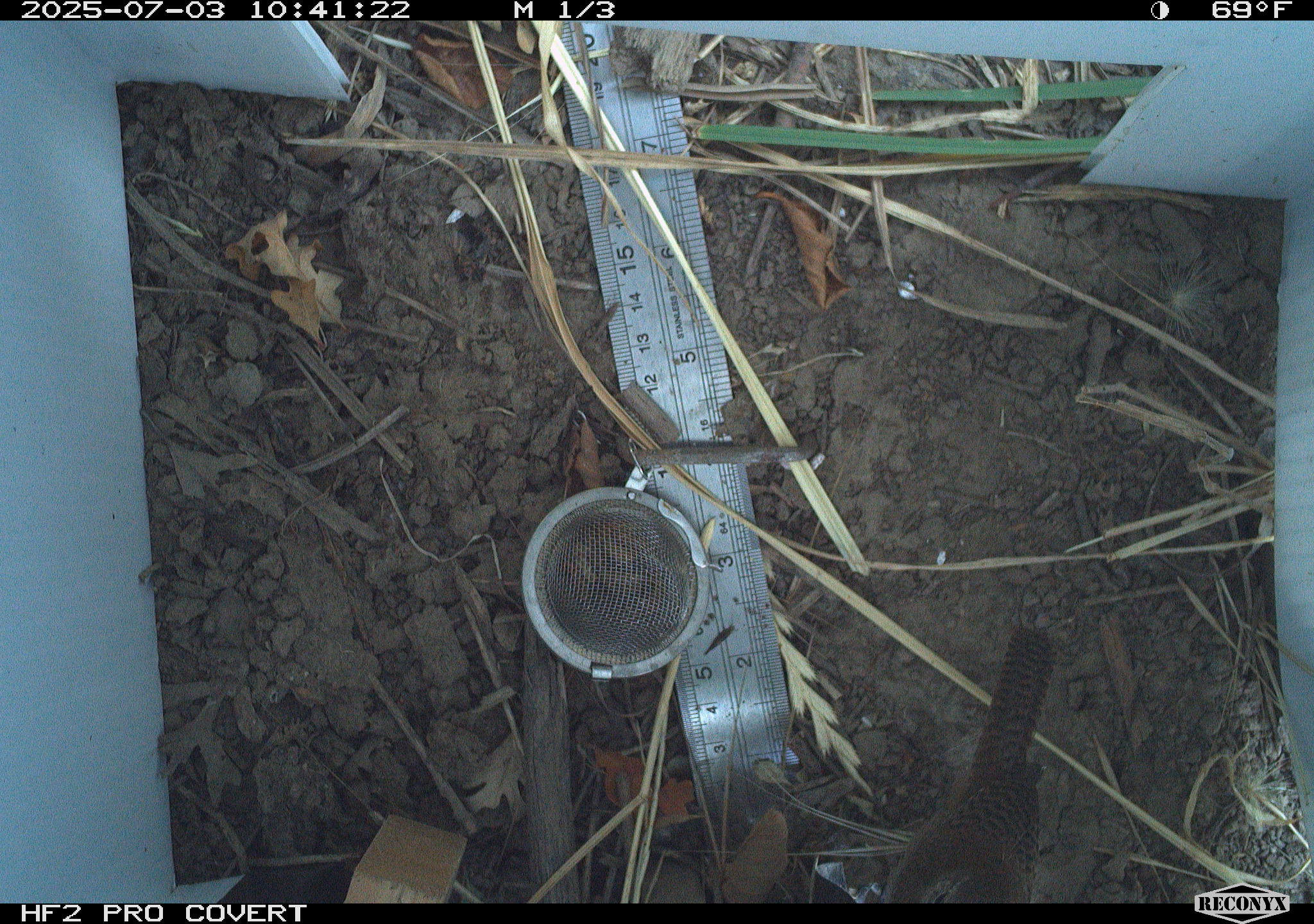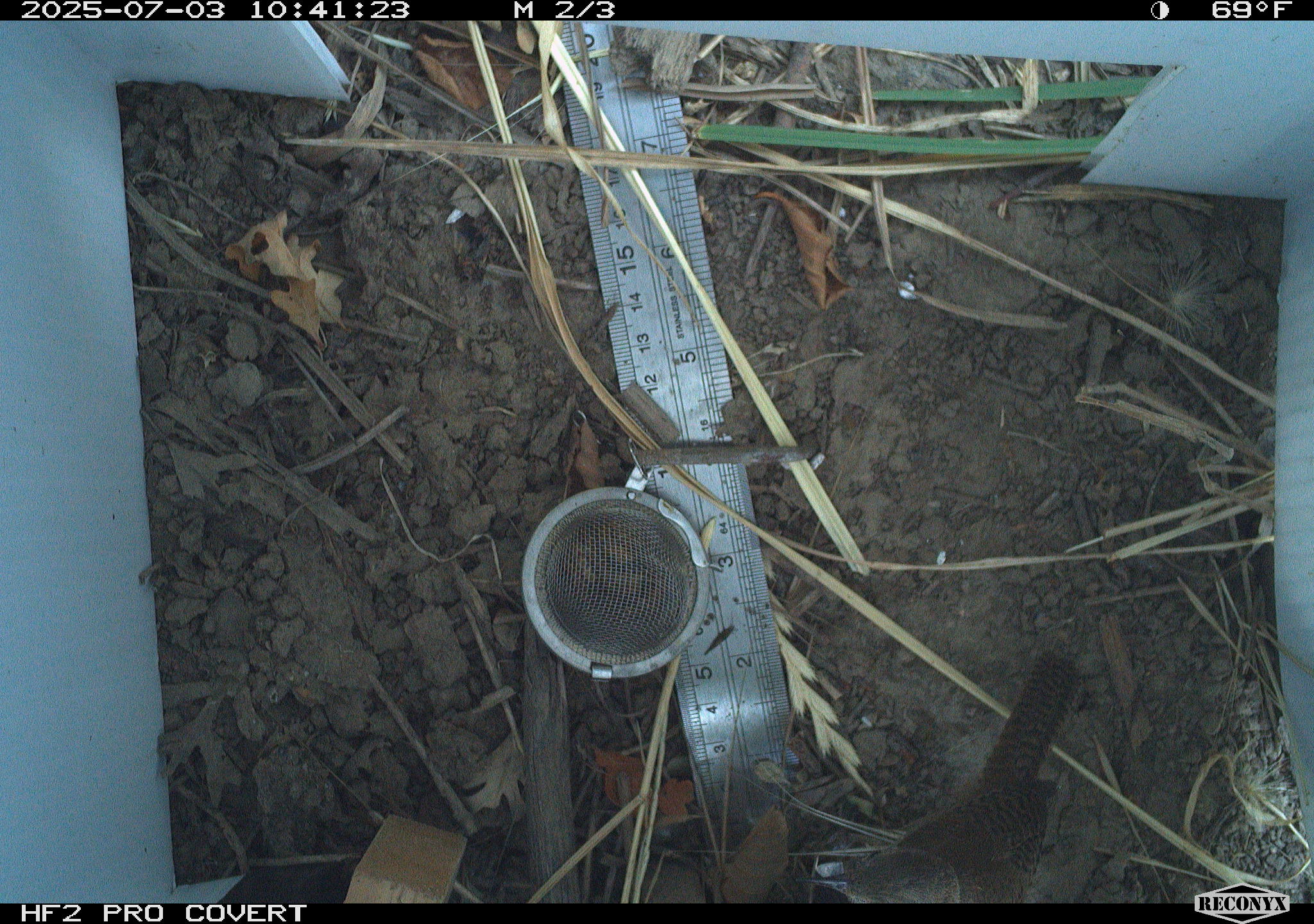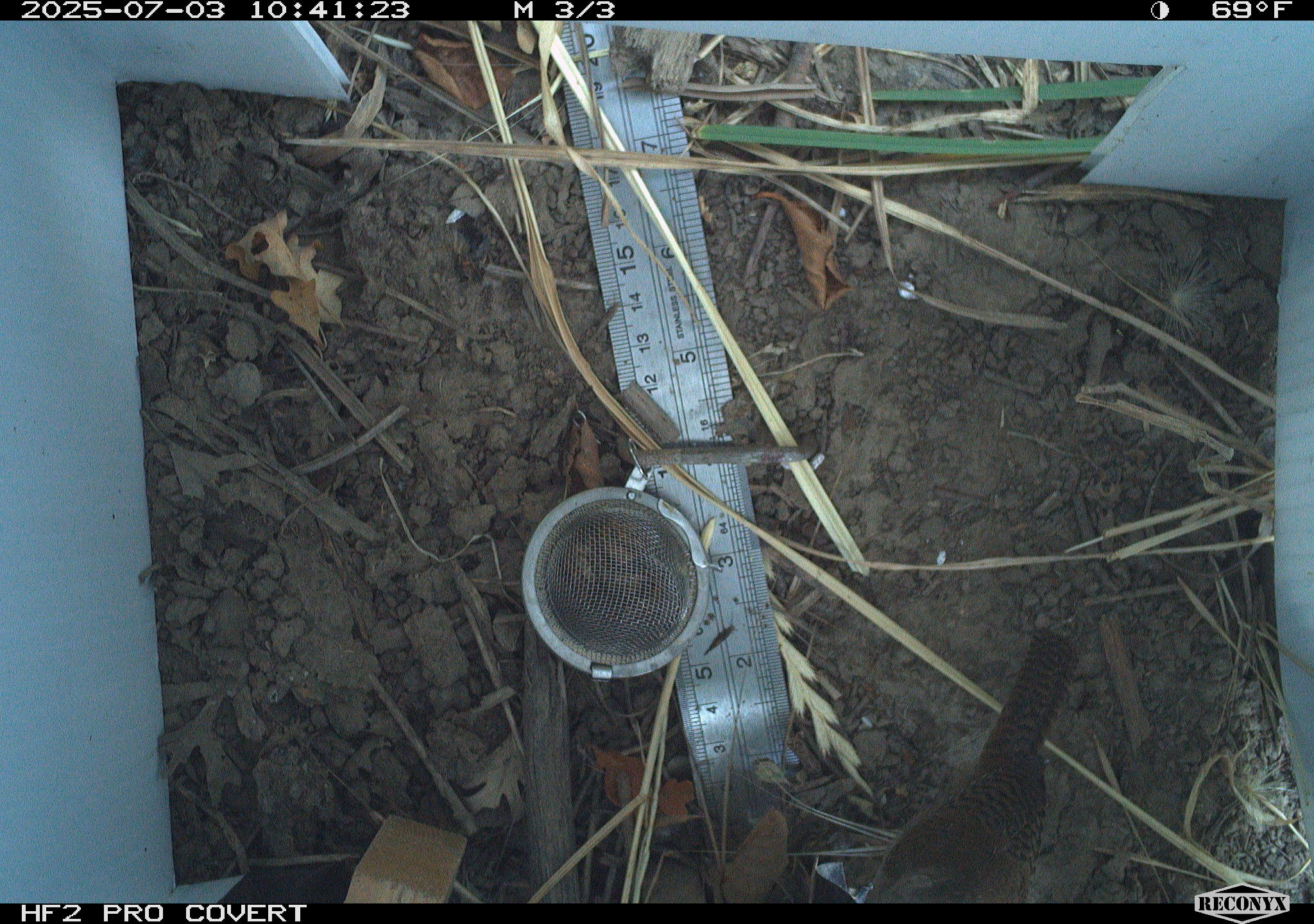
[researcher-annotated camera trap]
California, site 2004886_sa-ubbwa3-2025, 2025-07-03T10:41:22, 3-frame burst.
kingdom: Animalia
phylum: Chordata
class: Aves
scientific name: Aves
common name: bird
Bird (Aves).